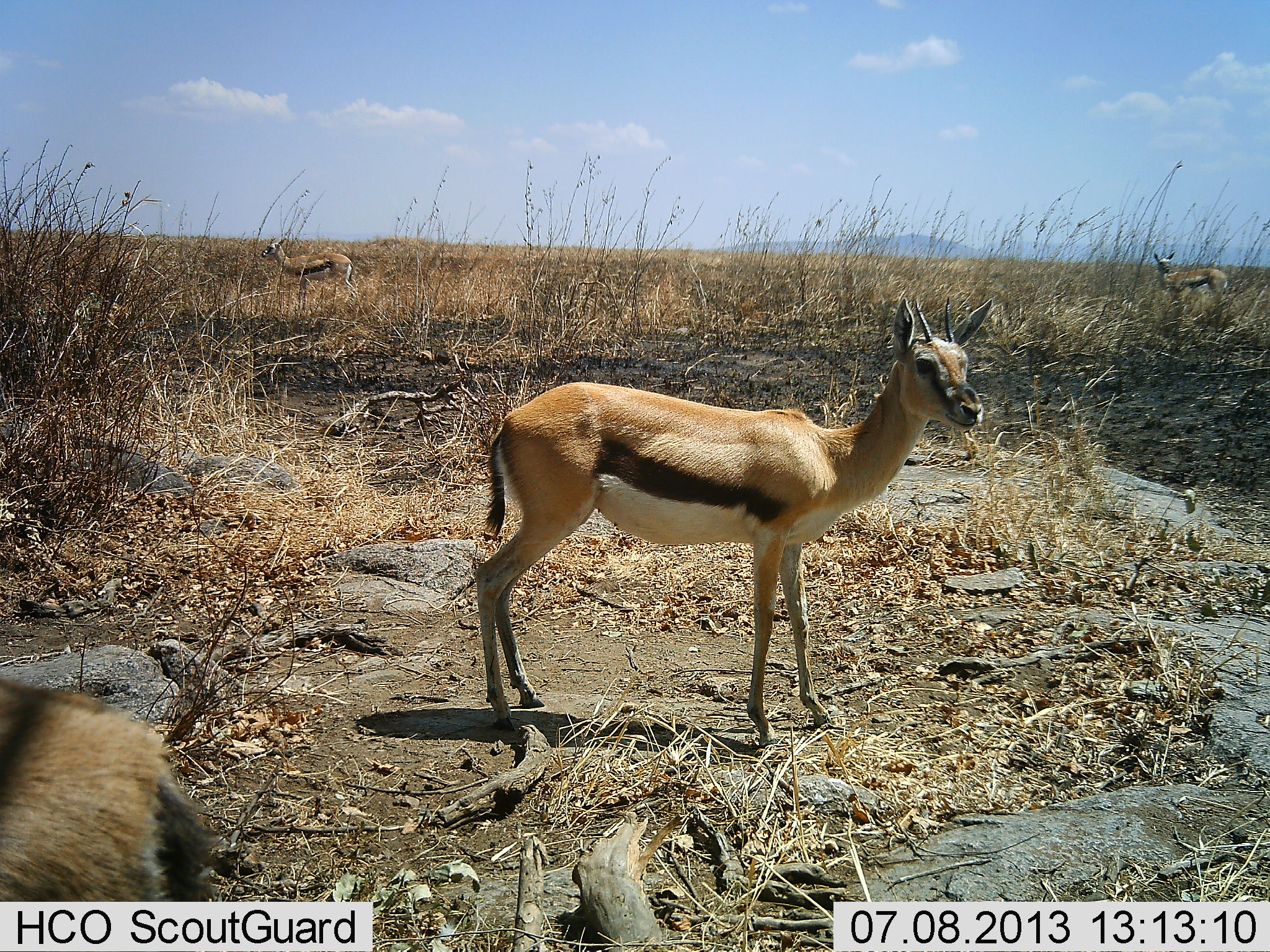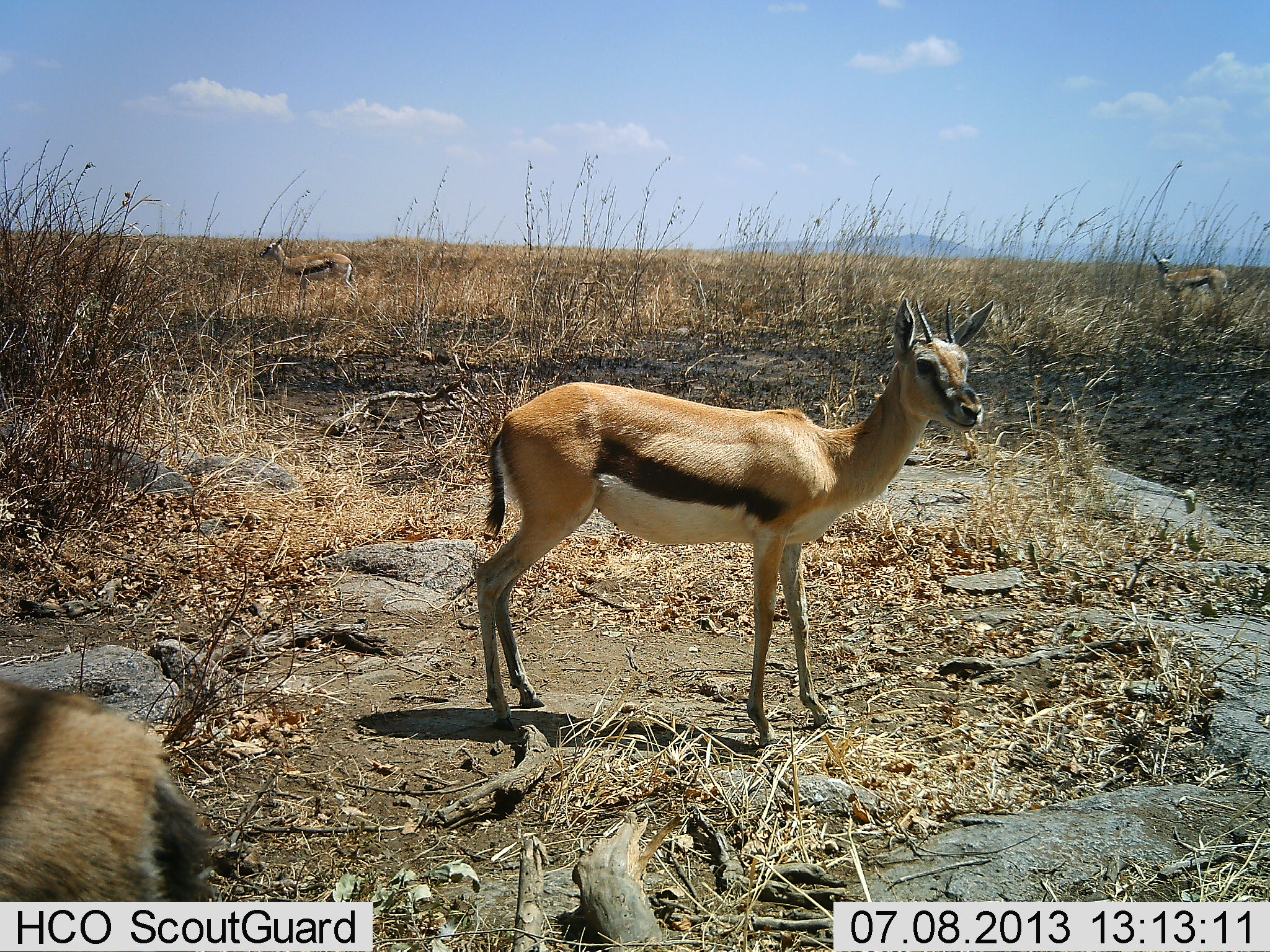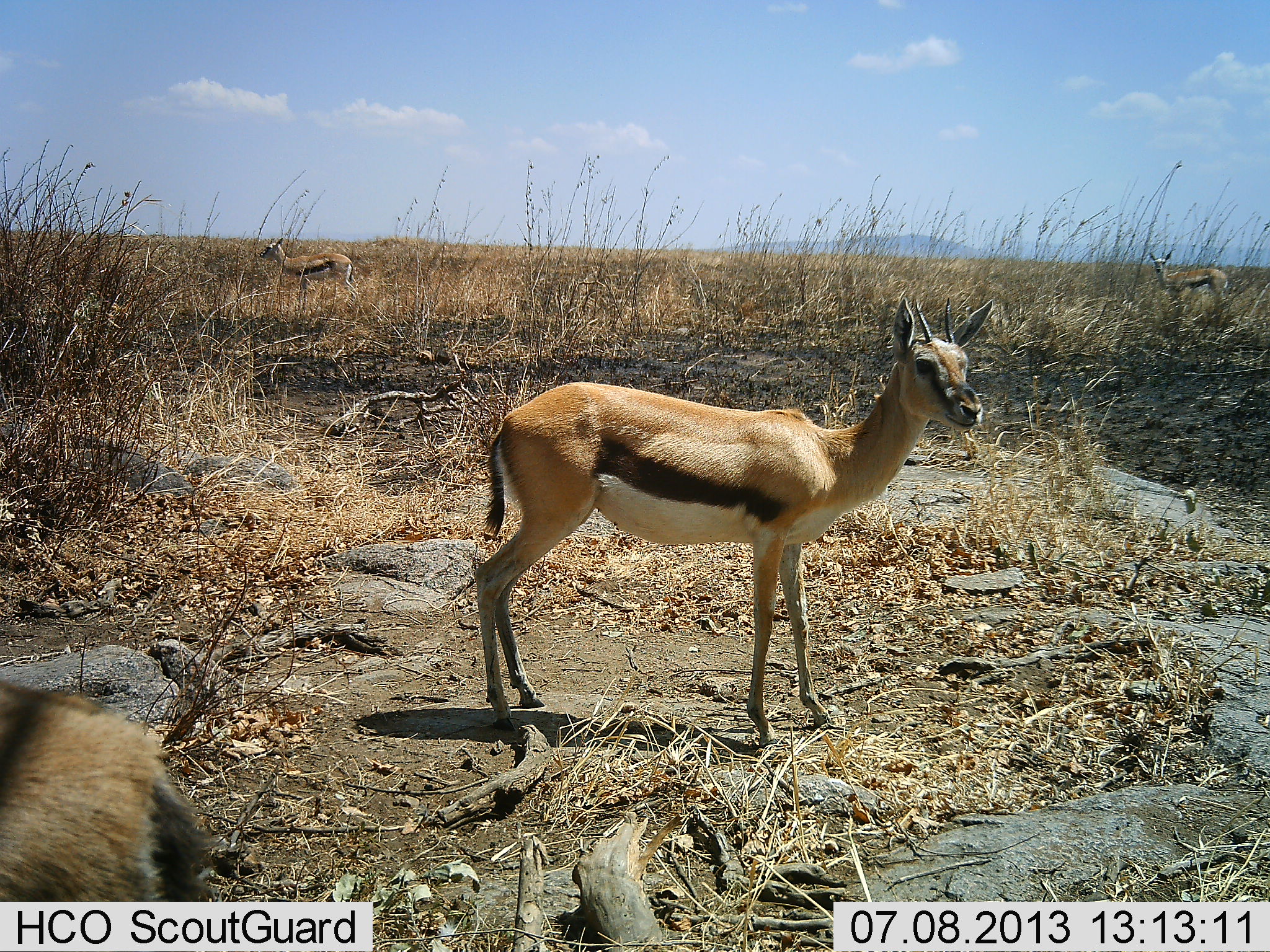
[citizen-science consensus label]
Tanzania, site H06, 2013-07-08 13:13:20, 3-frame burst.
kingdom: Animalia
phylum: Chordata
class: Mammalia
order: Artiodactyla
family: Bovidae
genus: Eudorcas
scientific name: Eudorcas thomsonii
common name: thomson's gazelle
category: gazellethomsons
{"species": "gazellethomsons (thomson's gazelle) (Eudorcas thomsonii)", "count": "4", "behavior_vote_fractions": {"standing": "100%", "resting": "0%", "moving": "7%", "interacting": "7%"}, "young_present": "7%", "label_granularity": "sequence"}